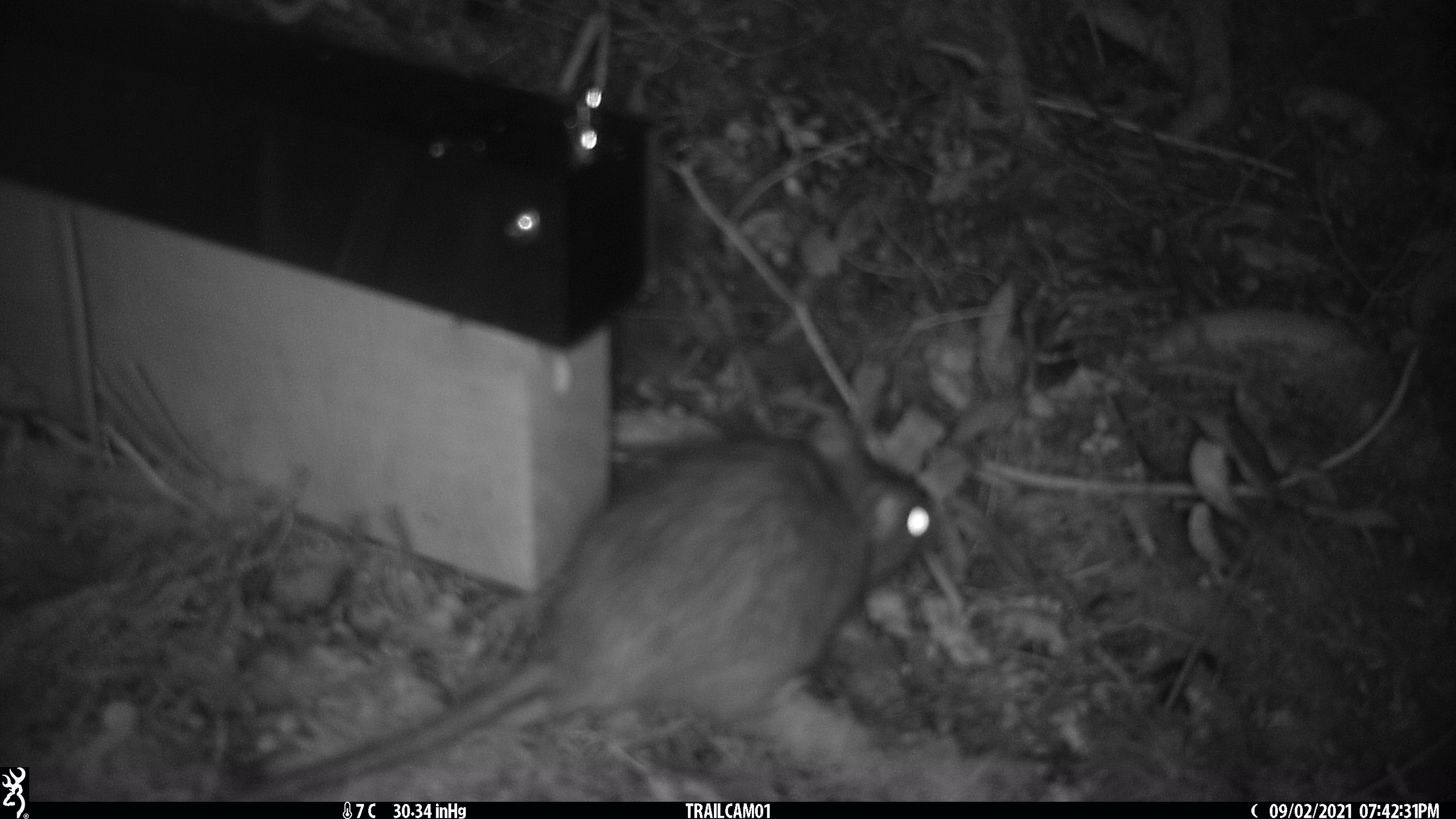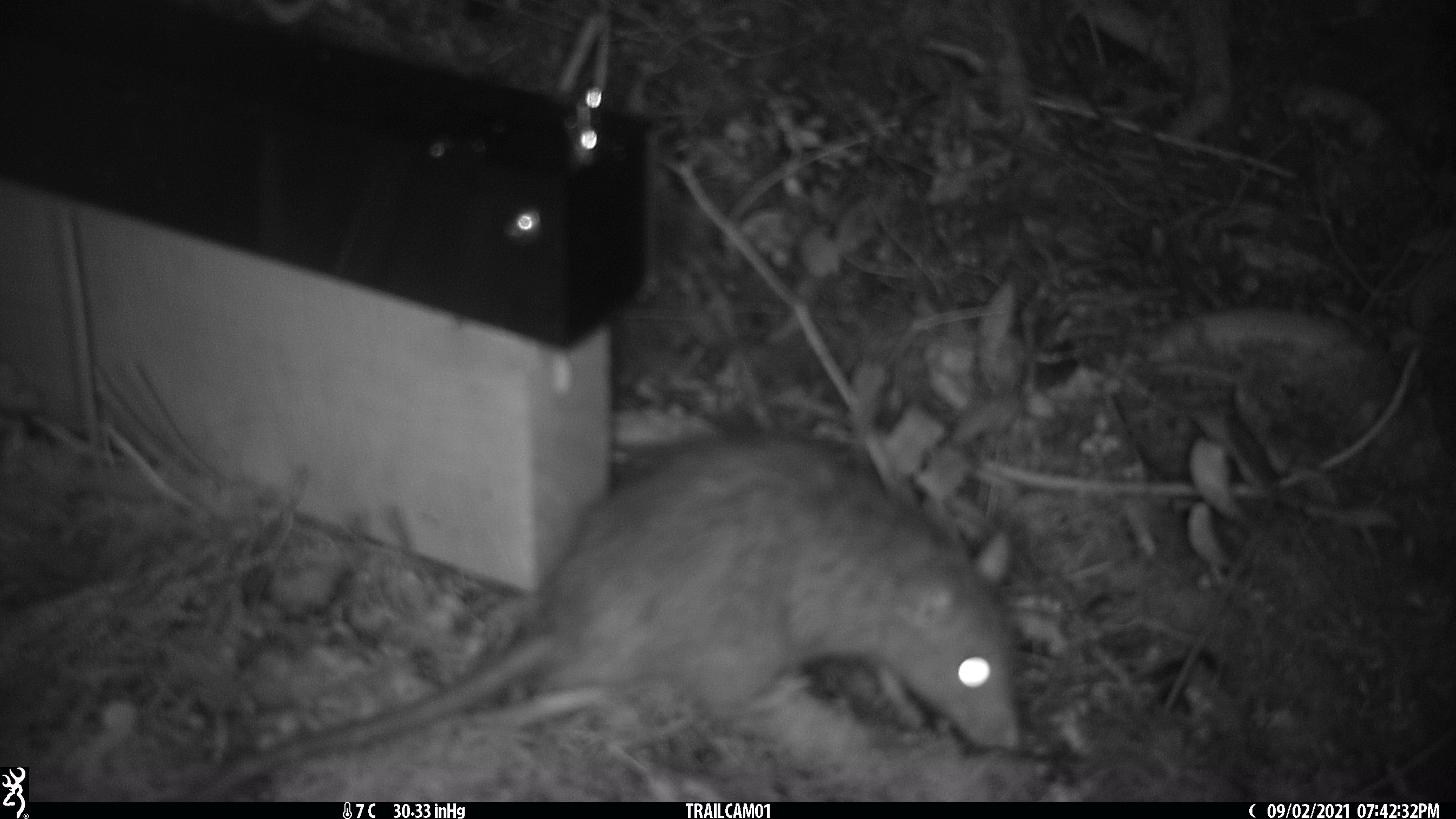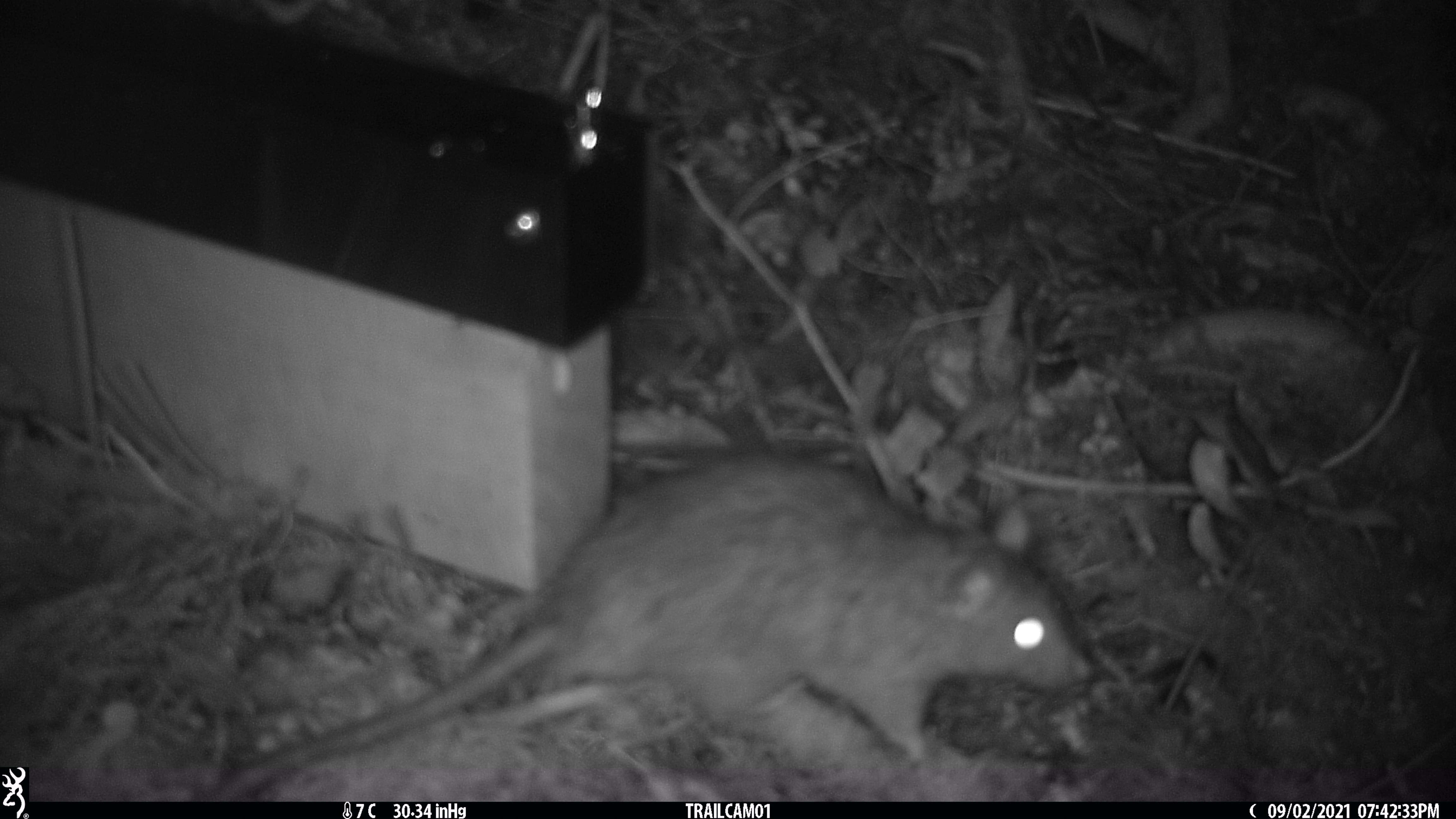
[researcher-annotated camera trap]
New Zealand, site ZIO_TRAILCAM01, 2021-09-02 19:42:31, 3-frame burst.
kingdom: Animalia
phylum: Chordata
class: Mammalia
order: Rodentia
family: Muridae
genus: Rattus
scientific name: Rattus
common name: rat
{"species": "rat (Rattus)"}